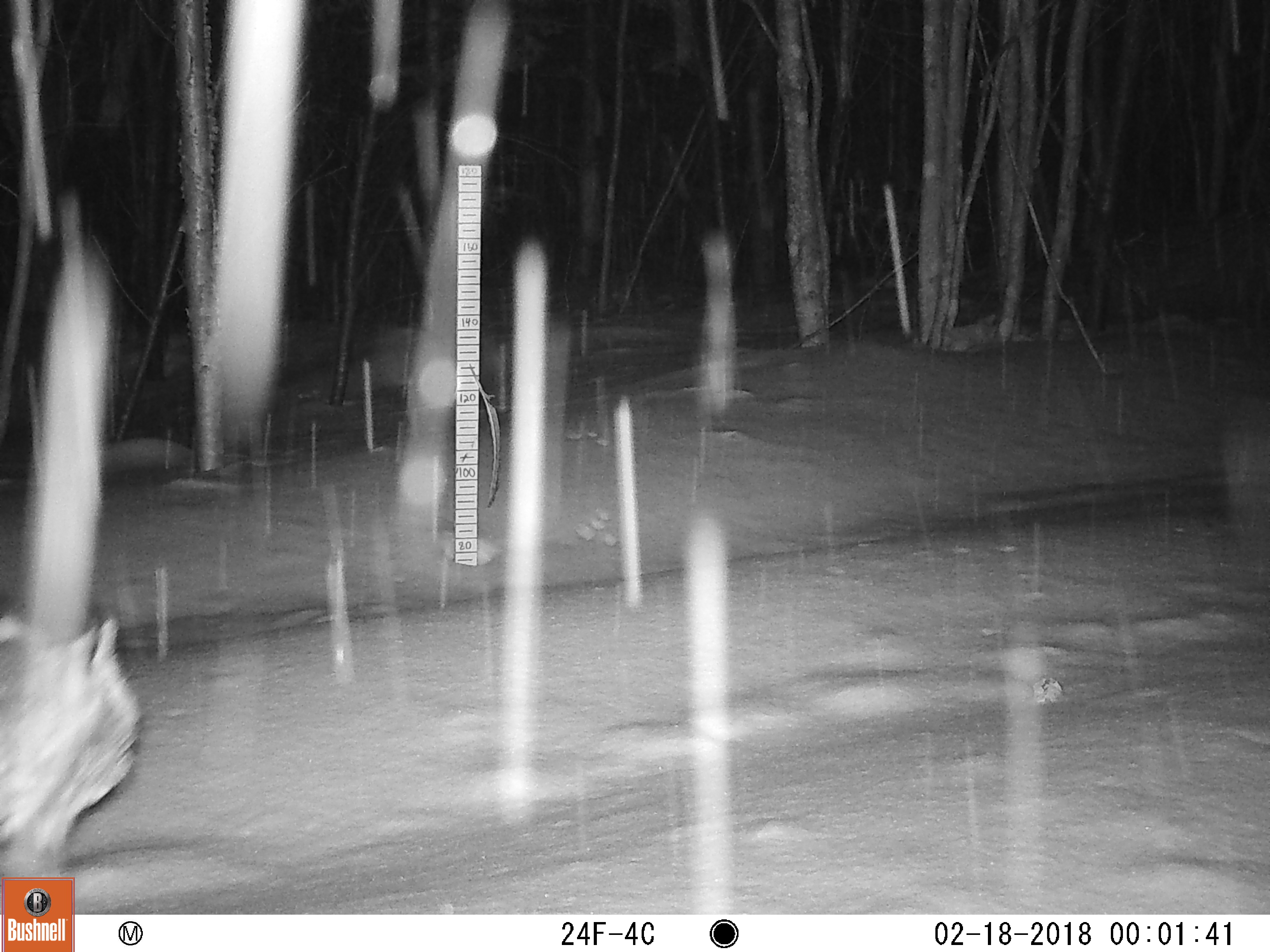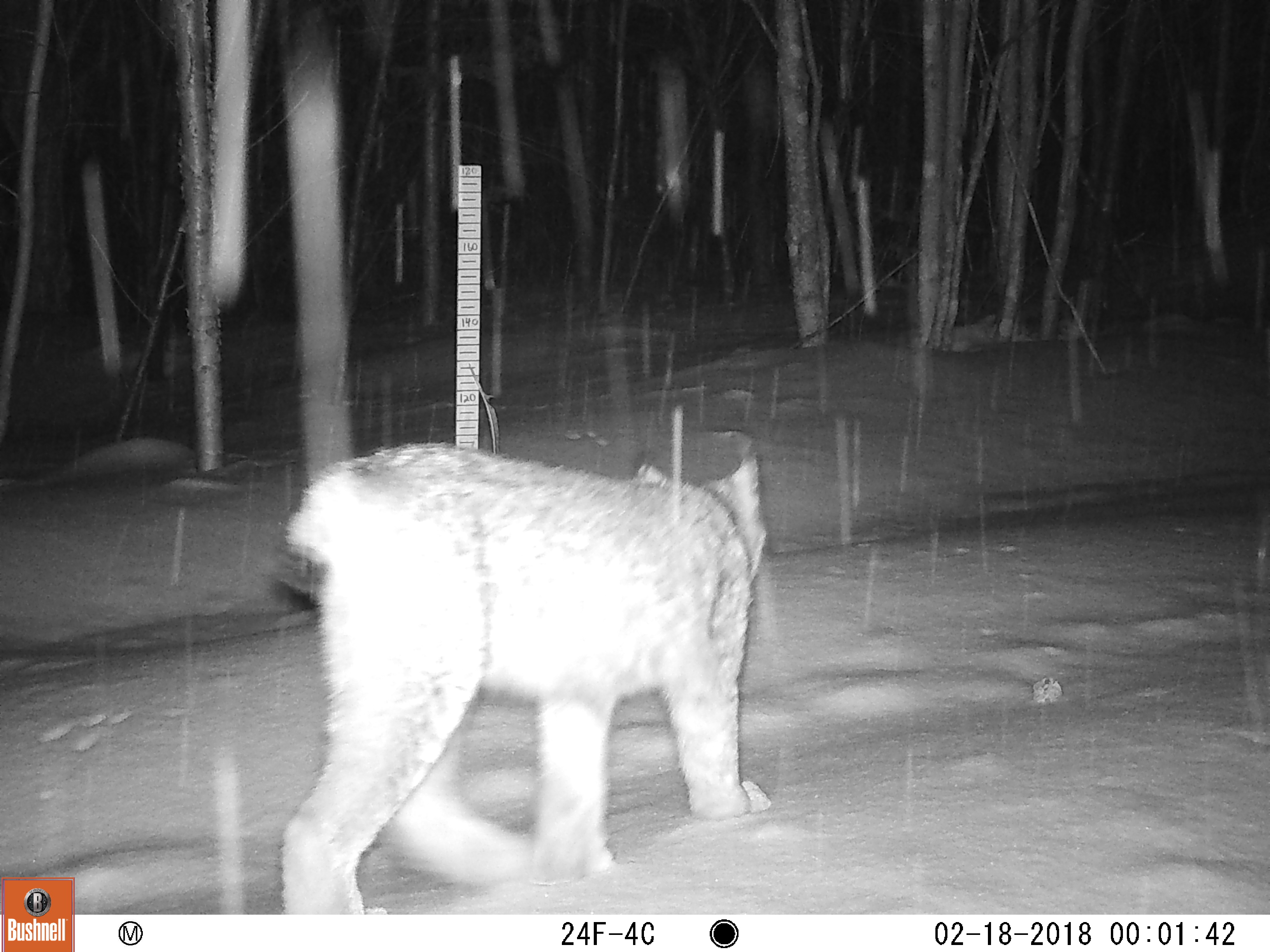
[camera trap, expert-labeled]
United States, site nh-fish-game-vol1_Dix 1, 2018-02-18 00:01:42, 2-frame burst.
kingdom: Animalia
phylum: Chordata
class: Mammalia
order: Carnivora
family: Felidae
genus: Lynx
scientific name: Lynx canadensis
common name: canada lynx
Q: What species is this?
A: Canada lynx (Lynx canadensis).